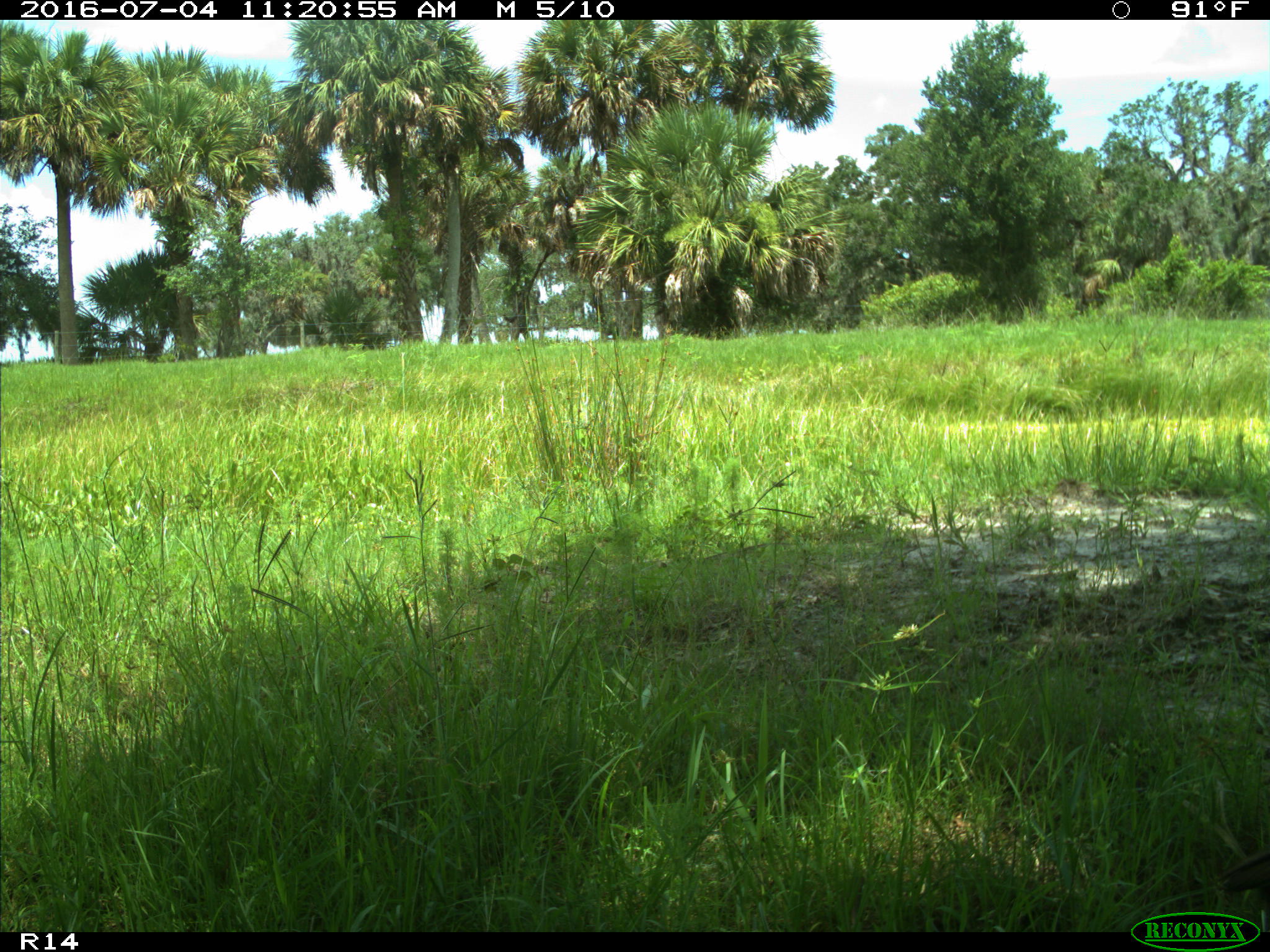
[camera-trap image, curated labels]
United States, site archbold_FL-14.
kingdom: Animalia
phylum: Chordata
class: Aves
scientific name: Aves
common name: birds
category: unidentified bird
Unidentified bird (birds) (Aves).